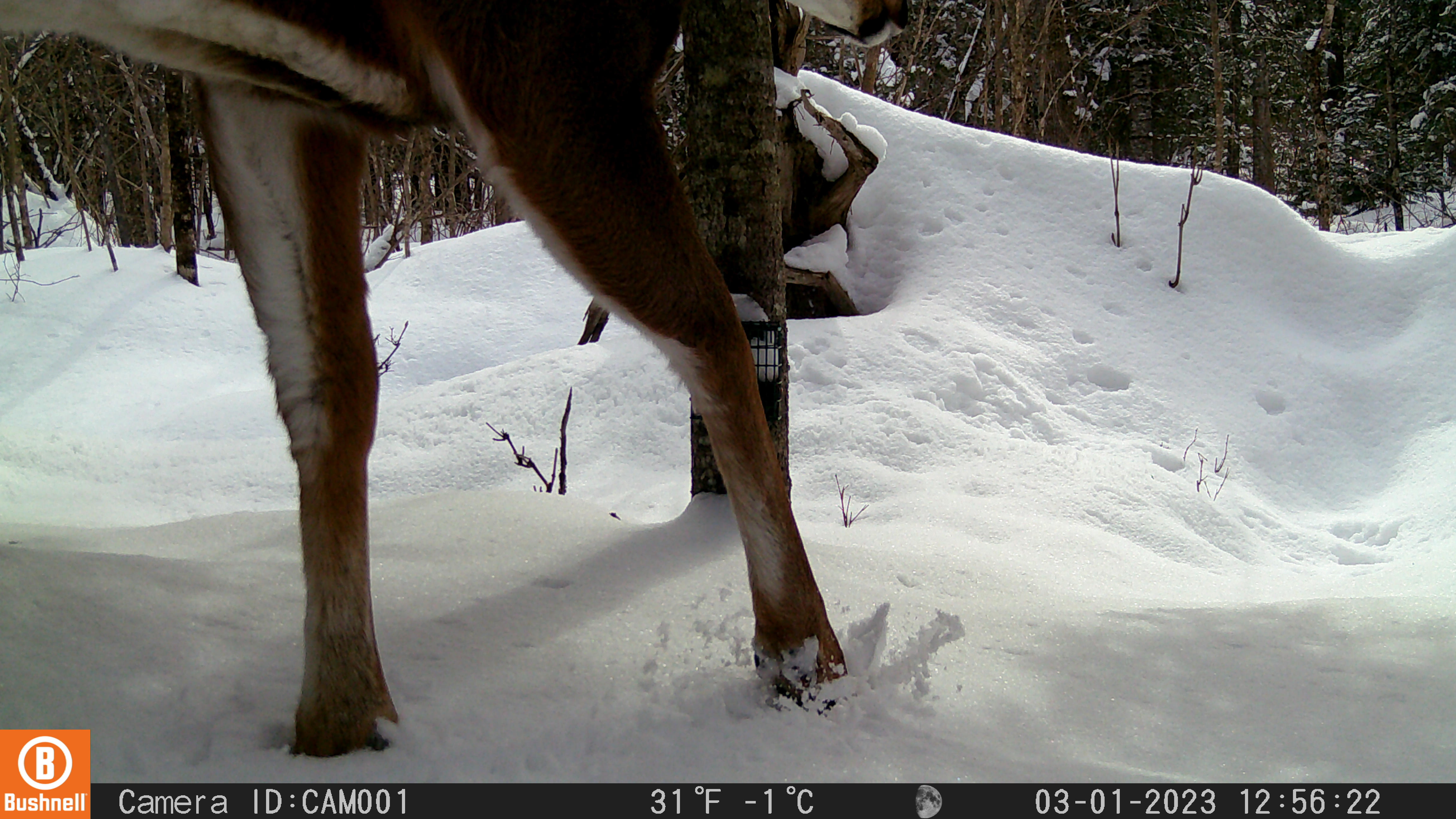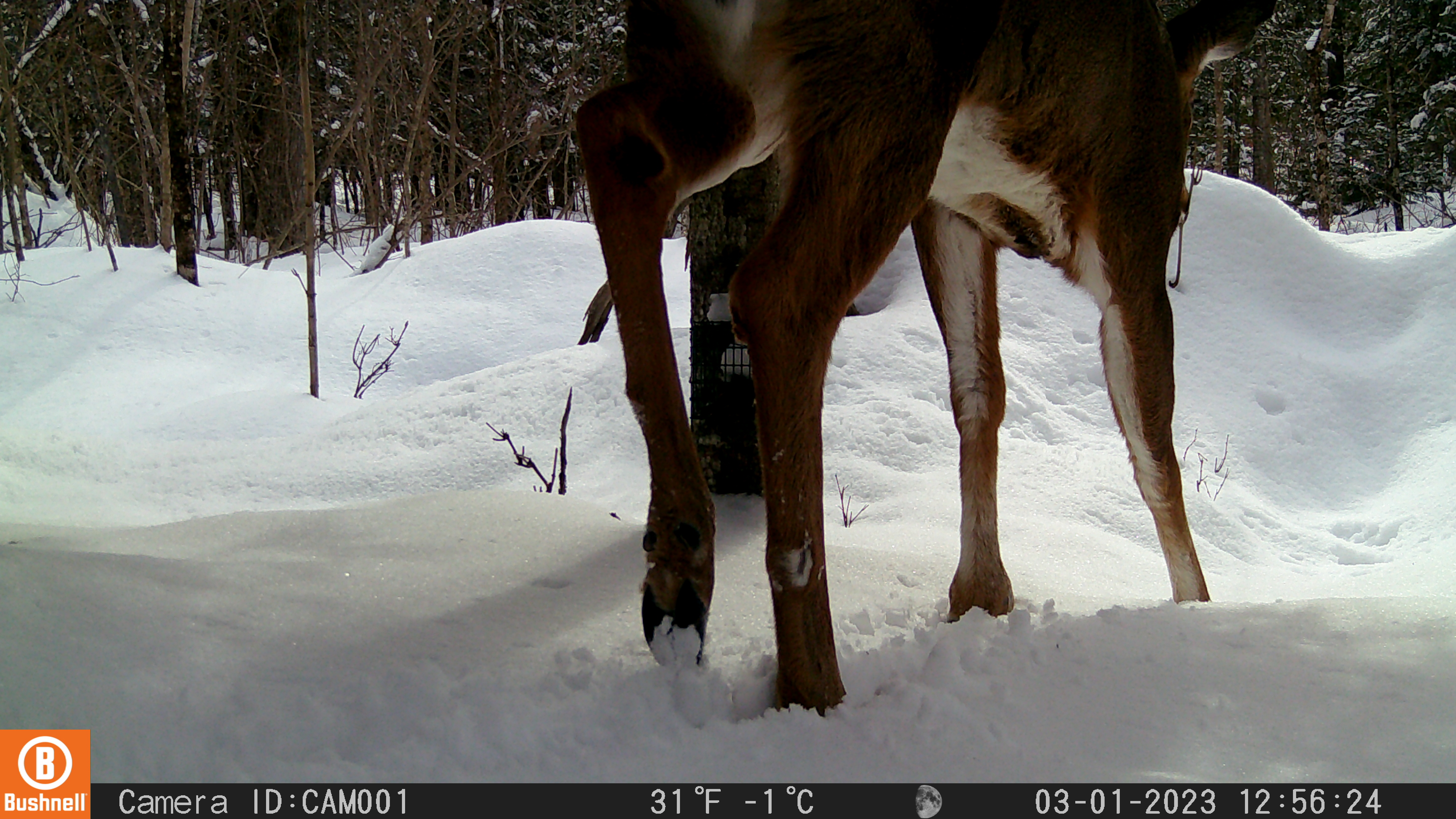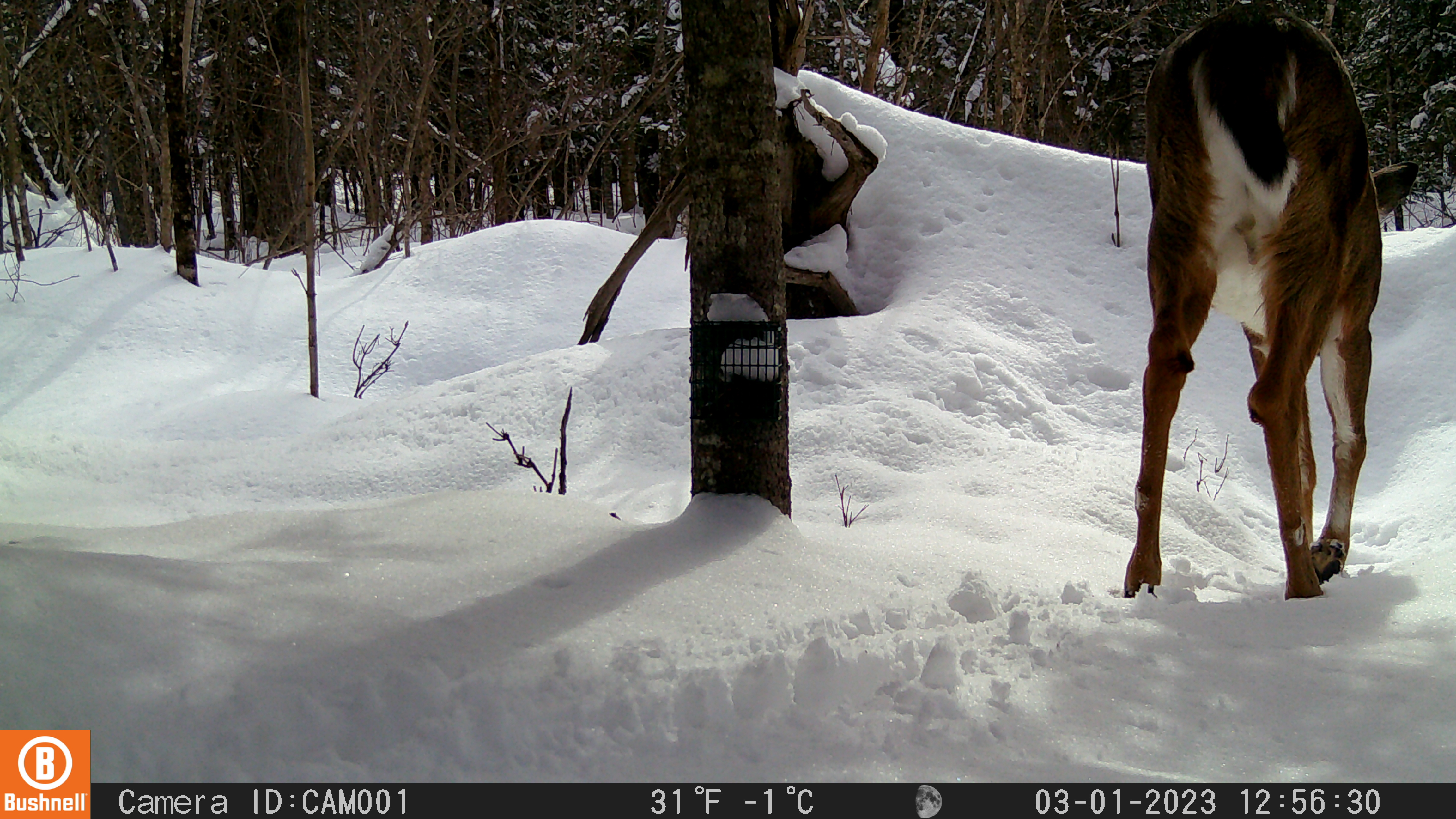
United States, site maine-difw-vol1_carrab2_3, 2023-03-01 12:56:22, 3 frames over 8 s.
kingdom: Animalia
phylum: Chordata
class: Mammalia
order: Artiodactyla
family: Cervidae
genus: Odocoileus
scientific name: Odocoileus virginianus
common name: white-tailed deer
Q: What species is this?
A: White-tailed deer (Odocoileus virginianus).